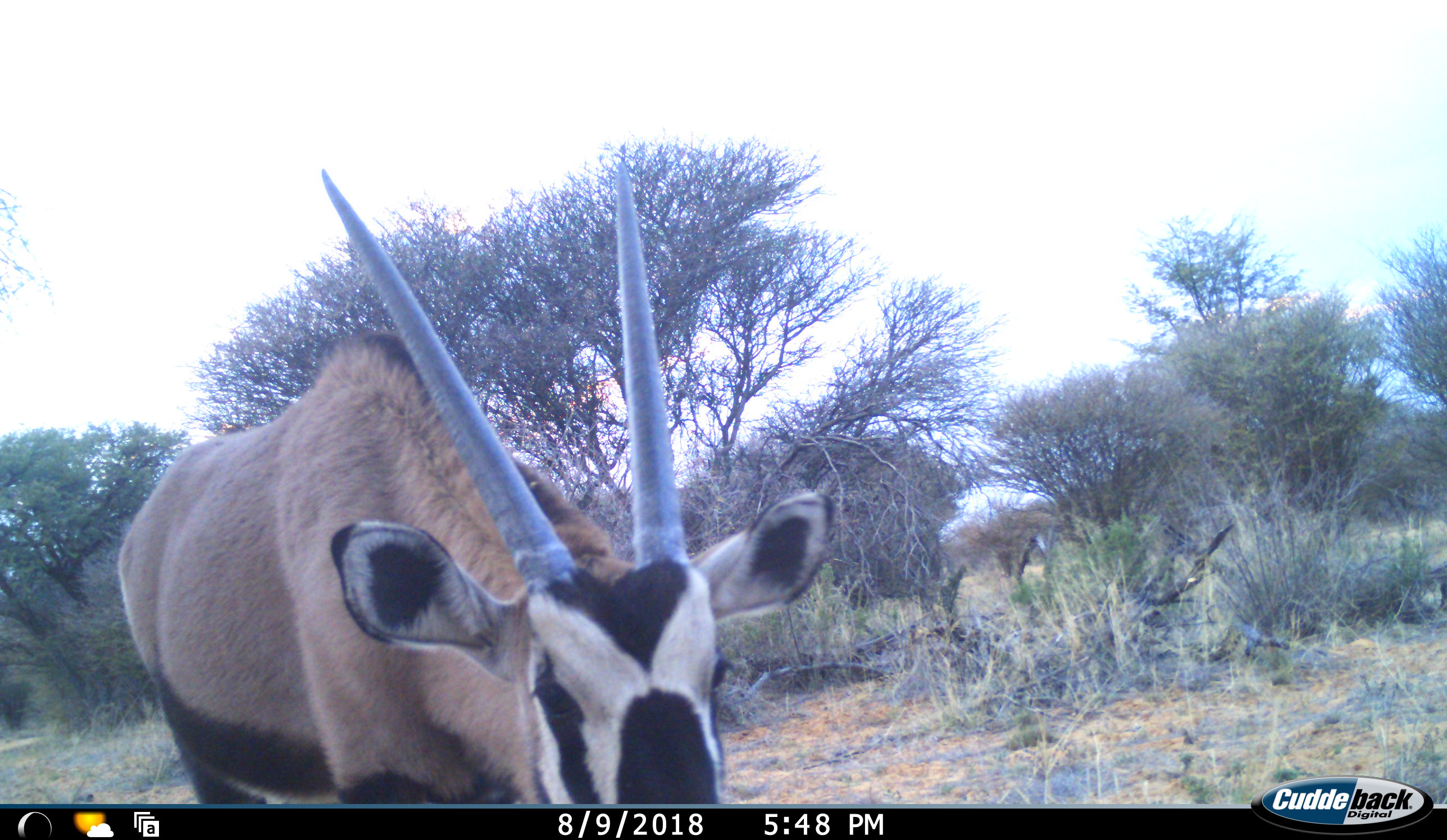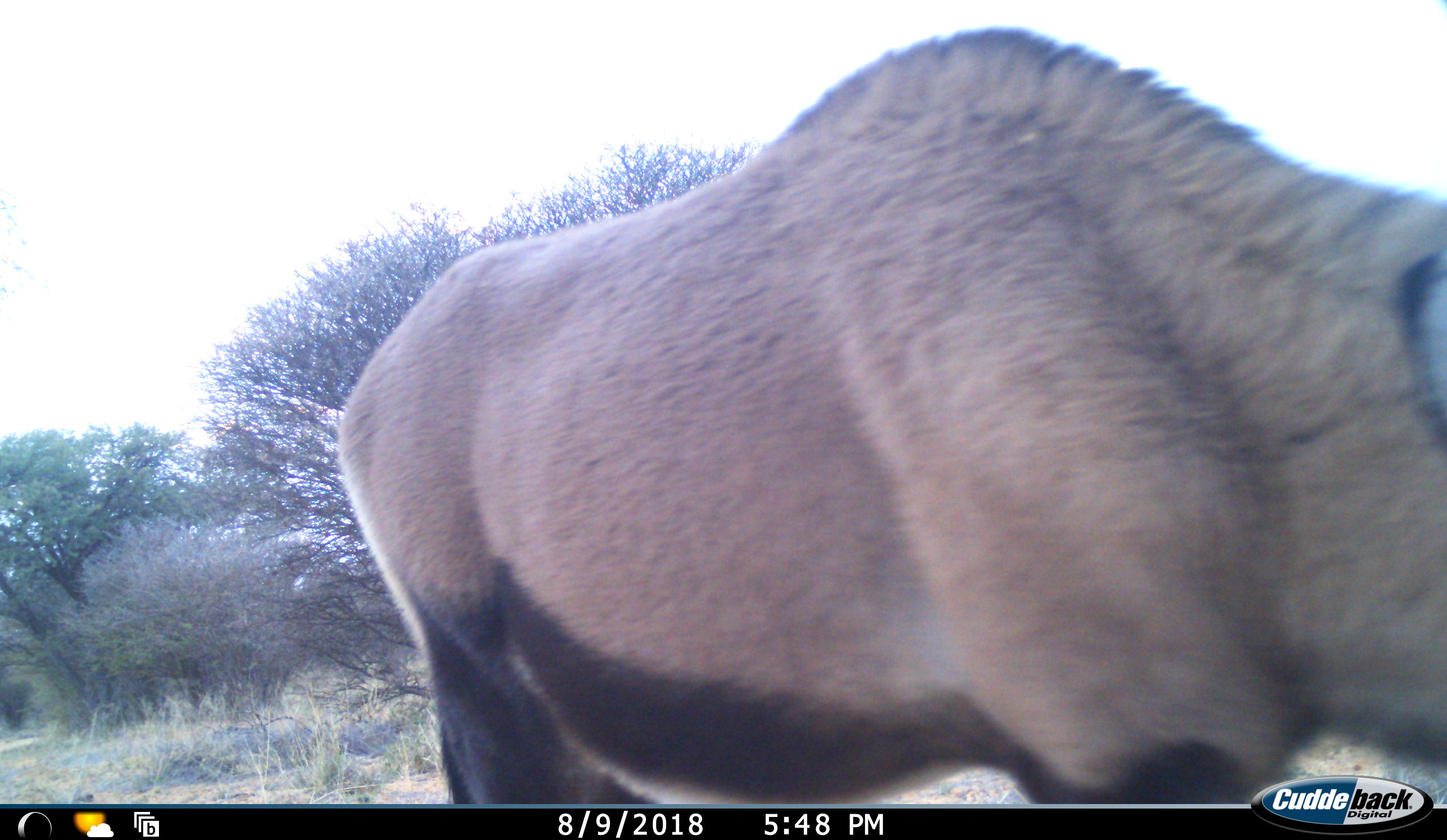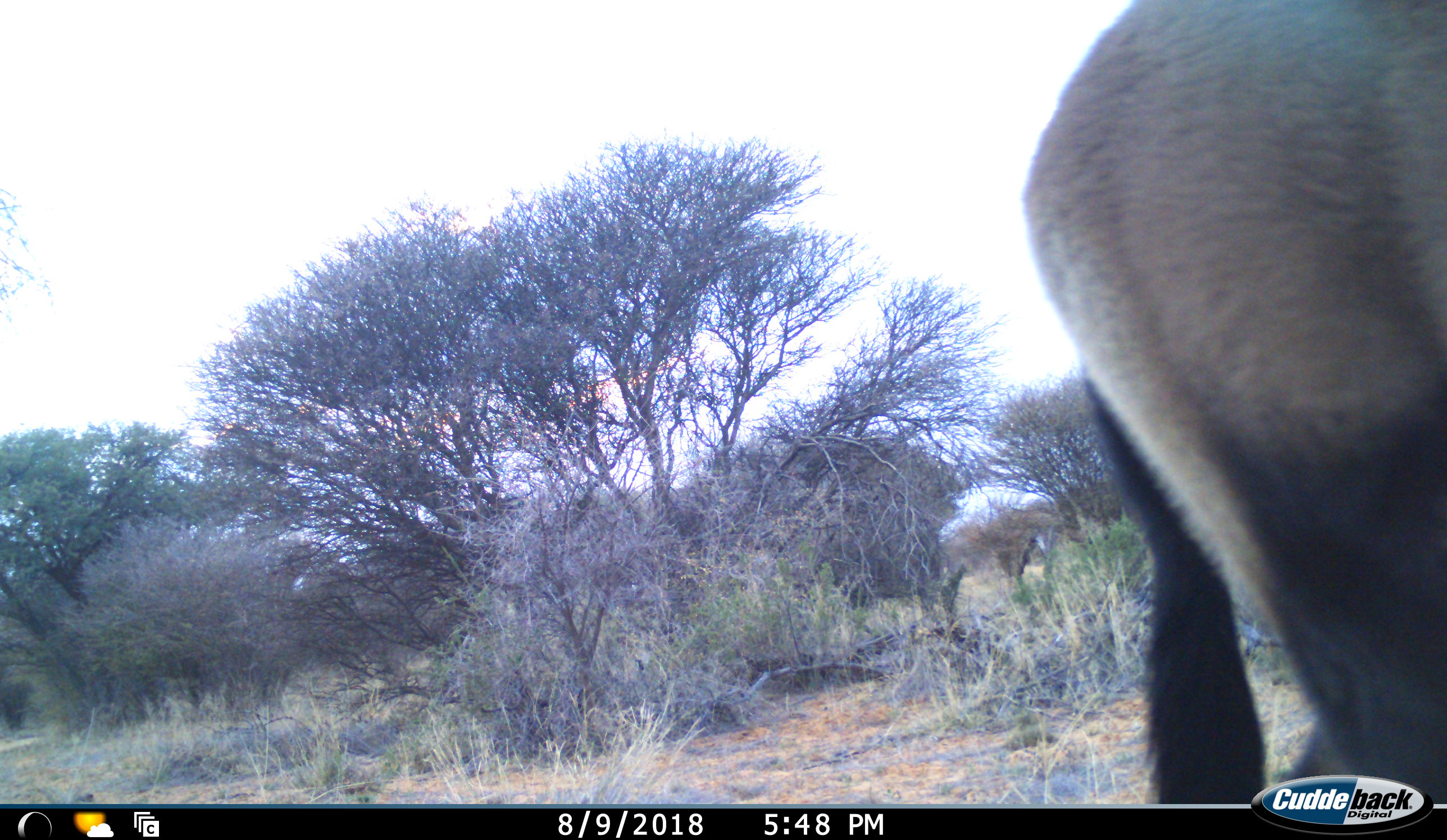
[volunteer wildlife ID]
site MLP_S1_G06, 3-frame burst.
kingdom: Animalia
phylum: Chordata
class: Mammalia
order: Artiodactyla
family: Bovidae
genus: Oryx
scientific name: Oryx gazella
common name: gemsbok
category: oryx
Oryx (gemsbok) (Oryx gazella), count 1. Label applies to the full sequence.